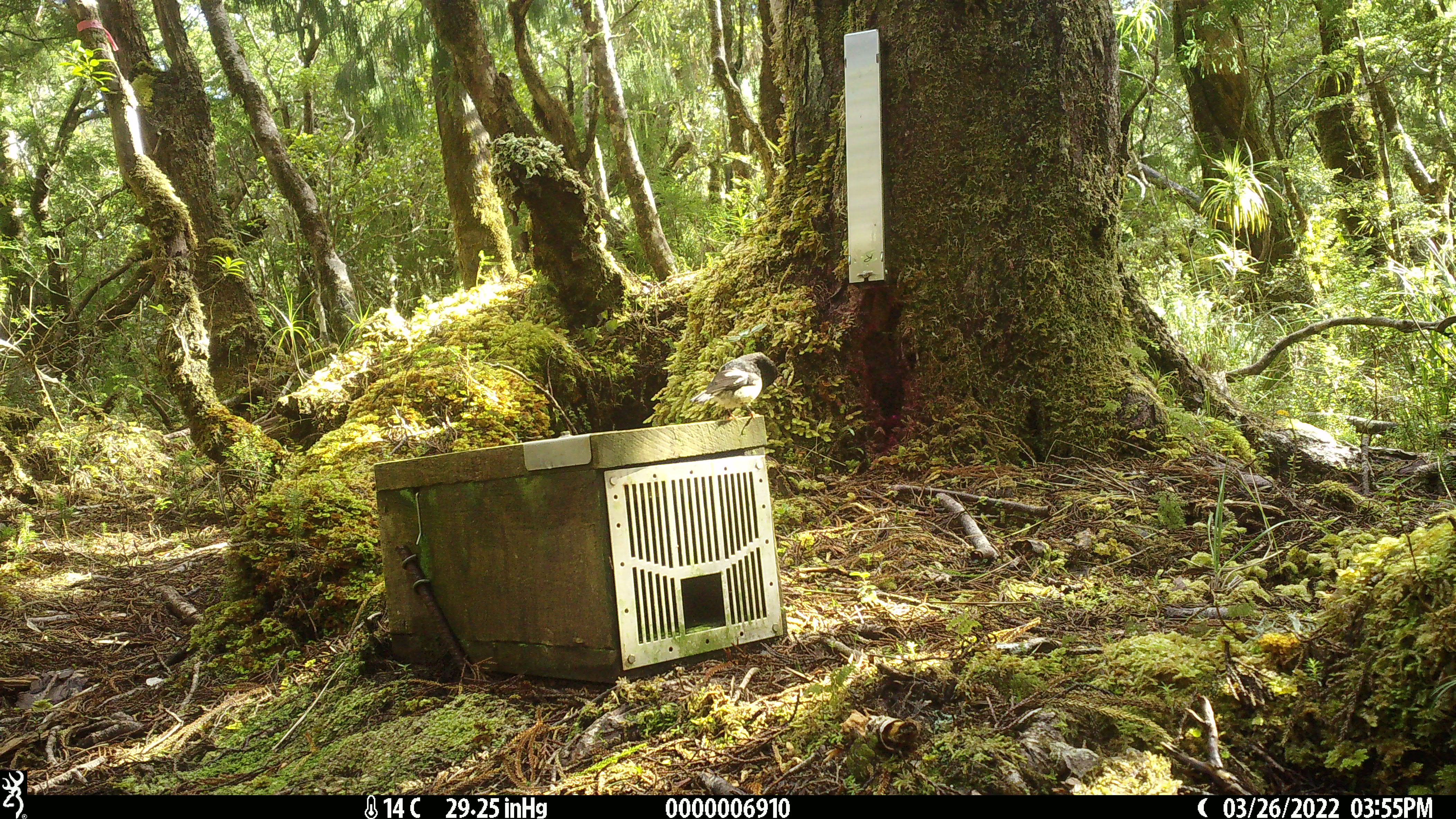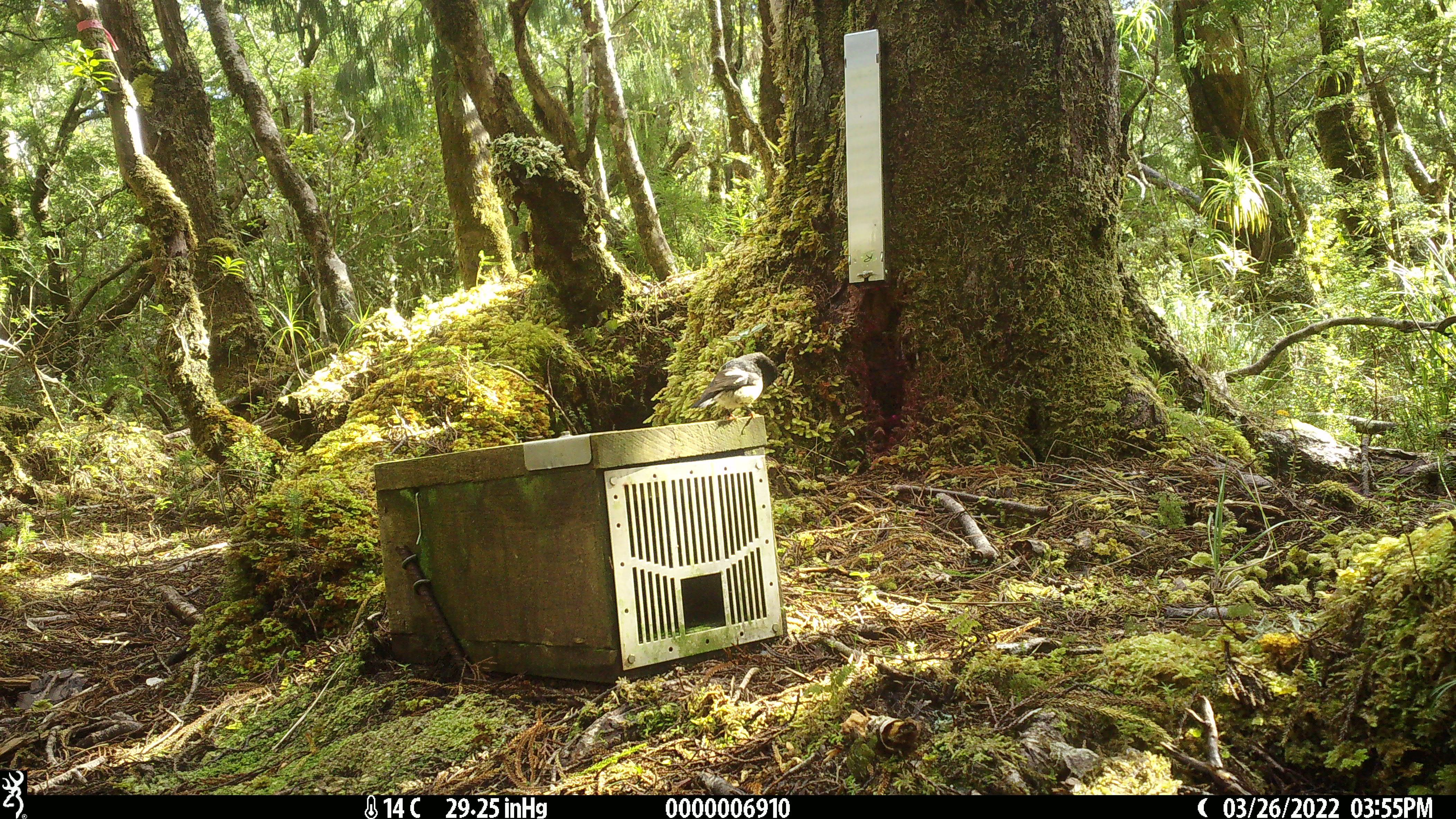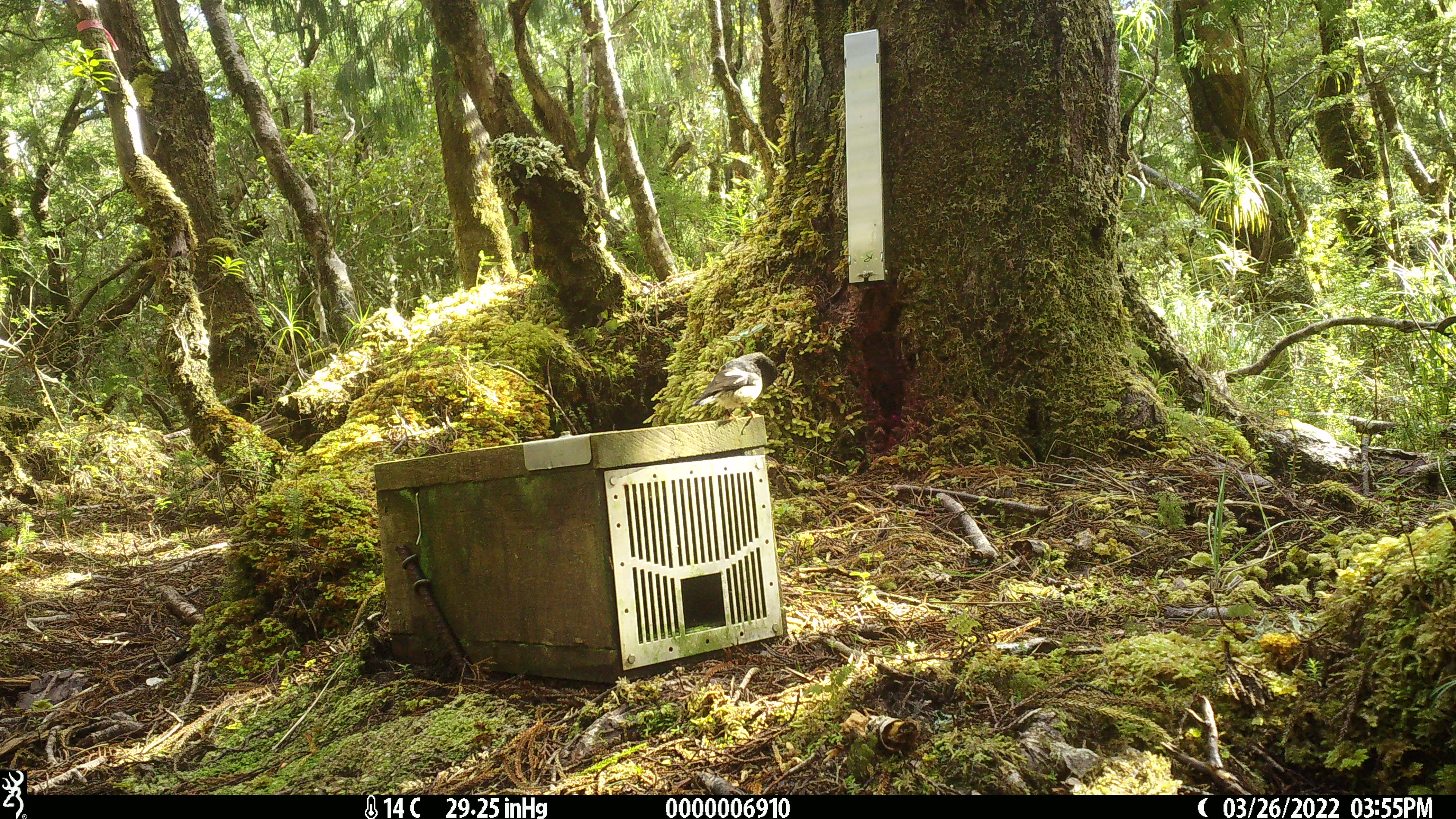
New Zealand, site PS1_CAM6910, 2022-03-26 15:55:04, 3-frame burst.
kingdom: Animalia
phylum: Chordata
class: Aves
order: Passeriformes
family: Petroicidae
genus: Petroica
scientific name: Petroica macrocephala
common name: tomtit